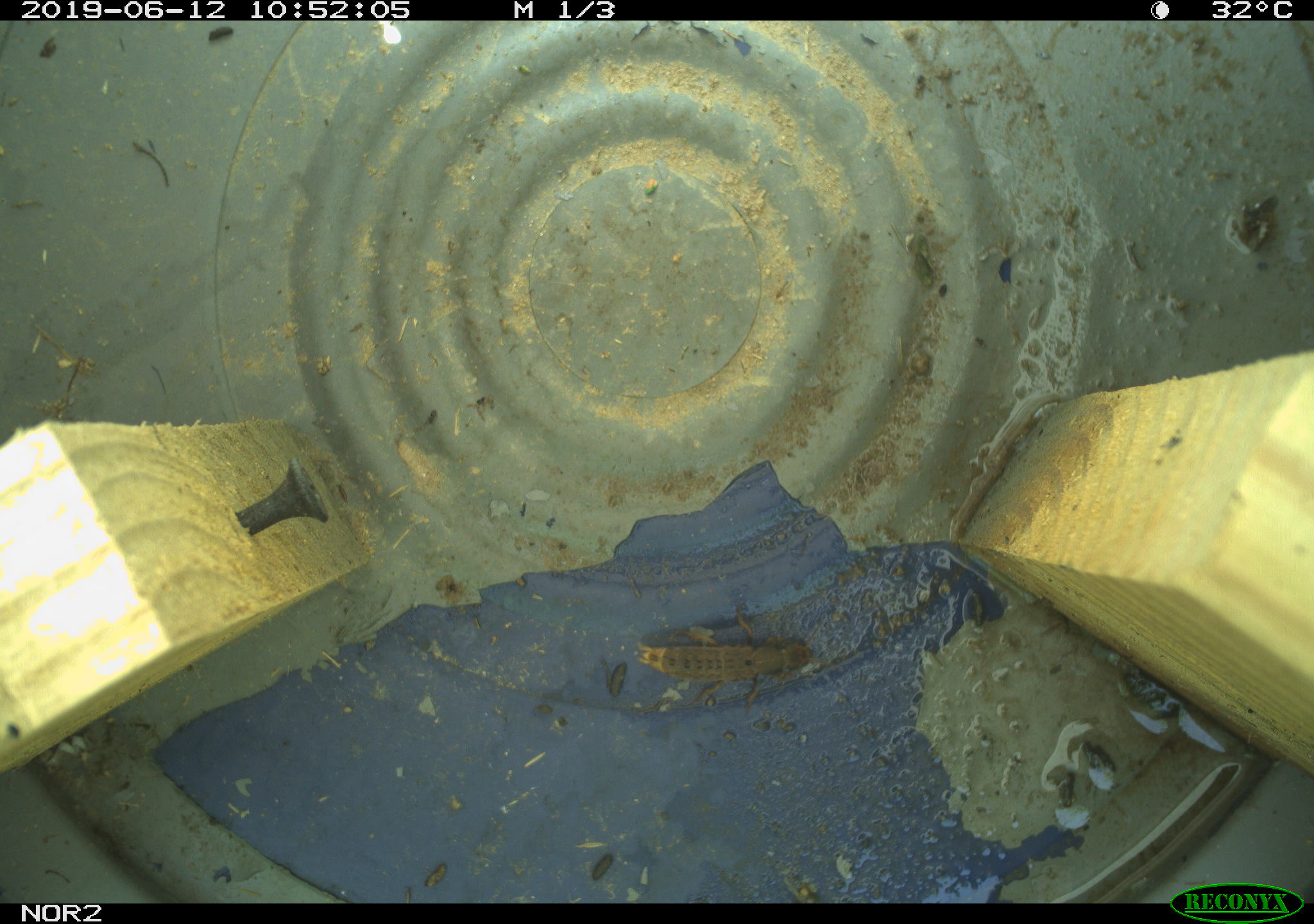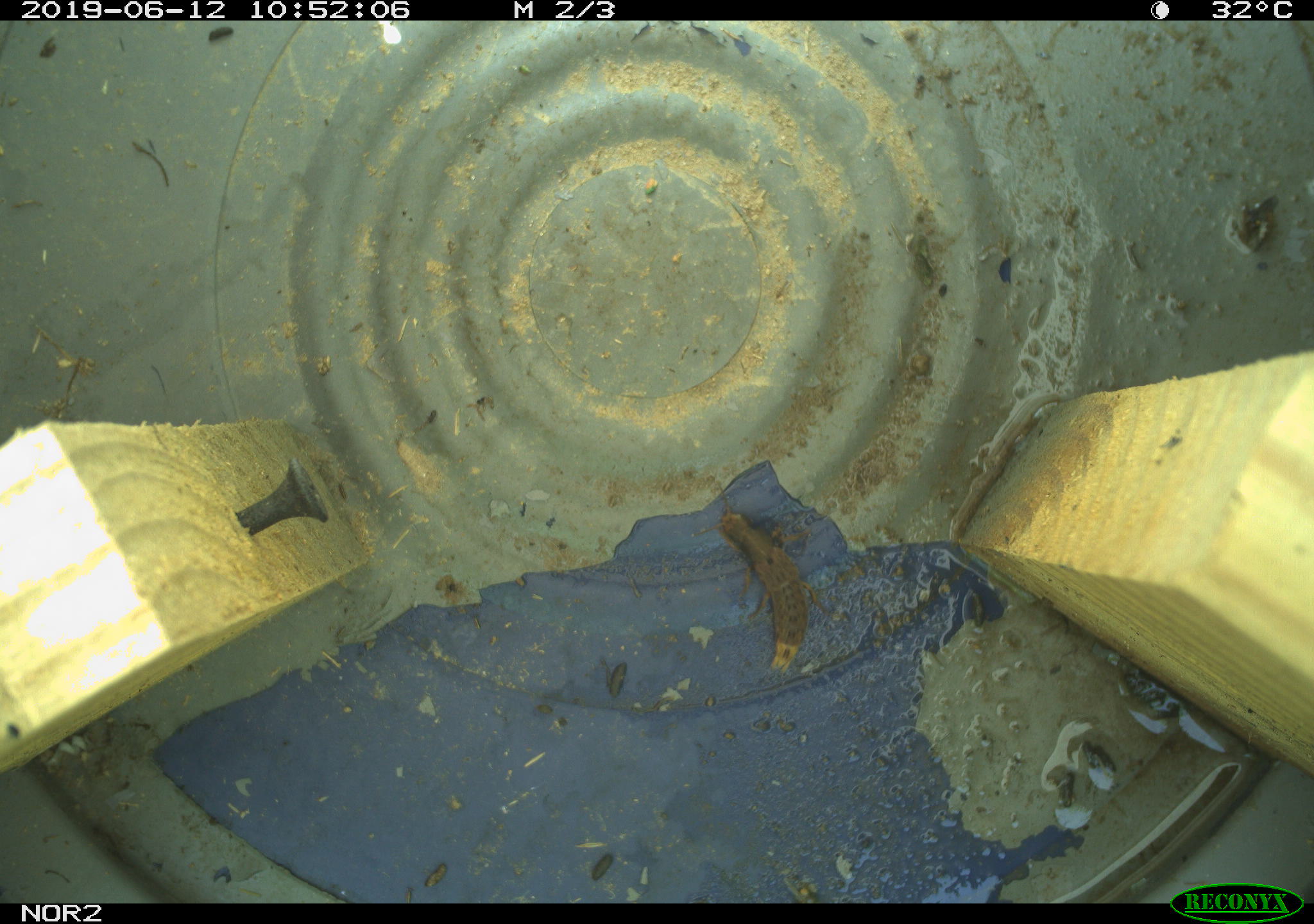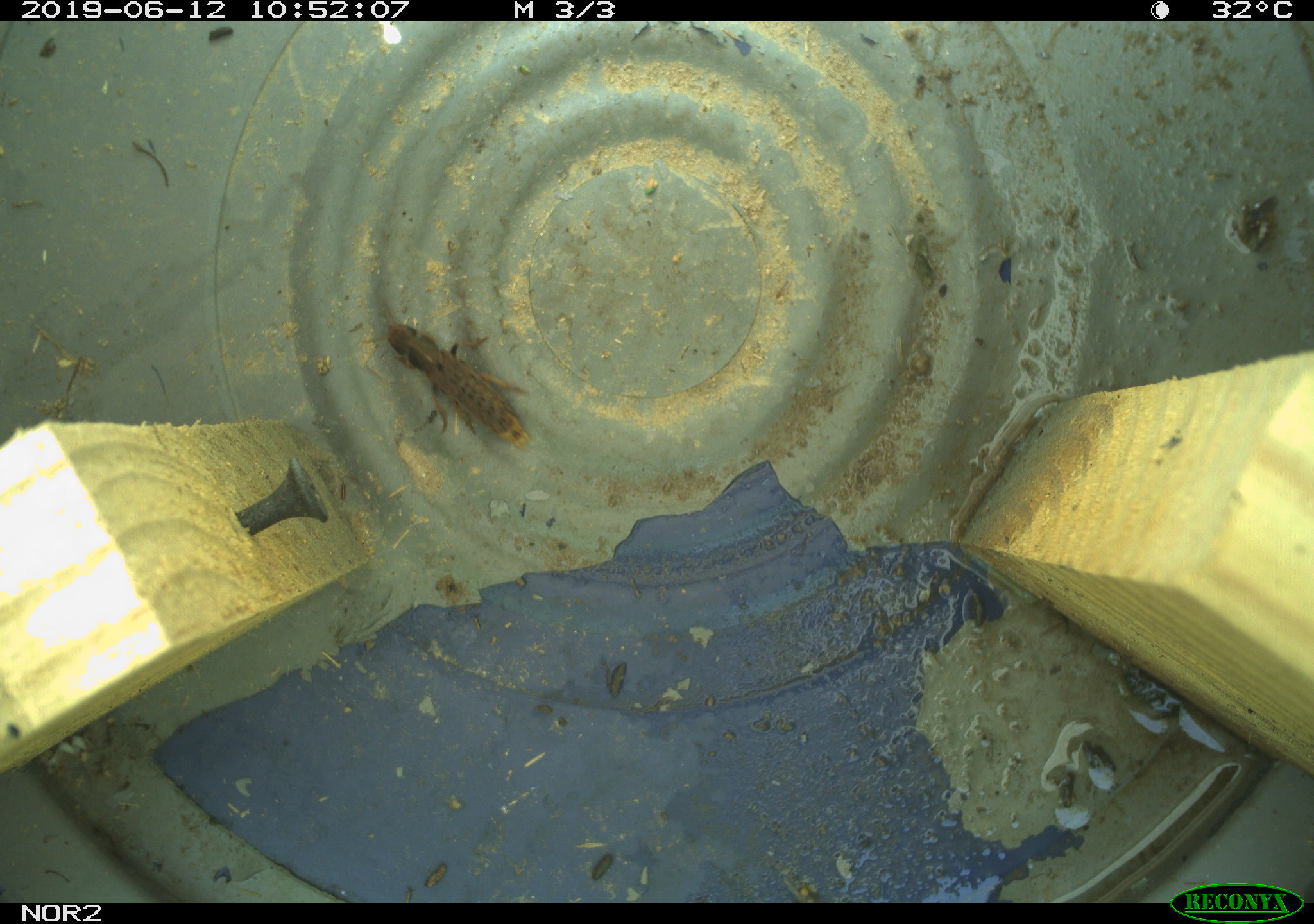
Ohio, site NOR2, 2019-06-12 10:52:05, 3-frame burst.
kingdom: Animalia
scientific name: Animalia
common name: animal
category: invertebrate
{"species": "invertebrate (animal) (Animalia)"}